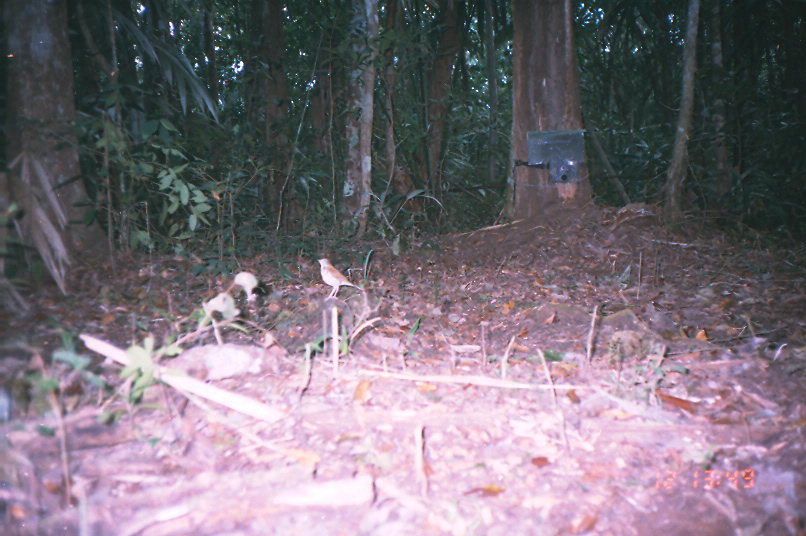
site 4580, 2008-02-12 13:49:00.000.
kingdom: Animalia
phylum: Chordata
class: Aves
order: Passeriformes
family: Turdidae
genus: Catharus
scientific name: Catharus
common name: thrushes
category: catharus sp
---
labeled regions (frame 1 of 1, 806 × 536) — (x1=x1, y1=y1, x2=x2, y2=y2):
catharus sp: (x1=317, y1=258, x2=361, y2=301)